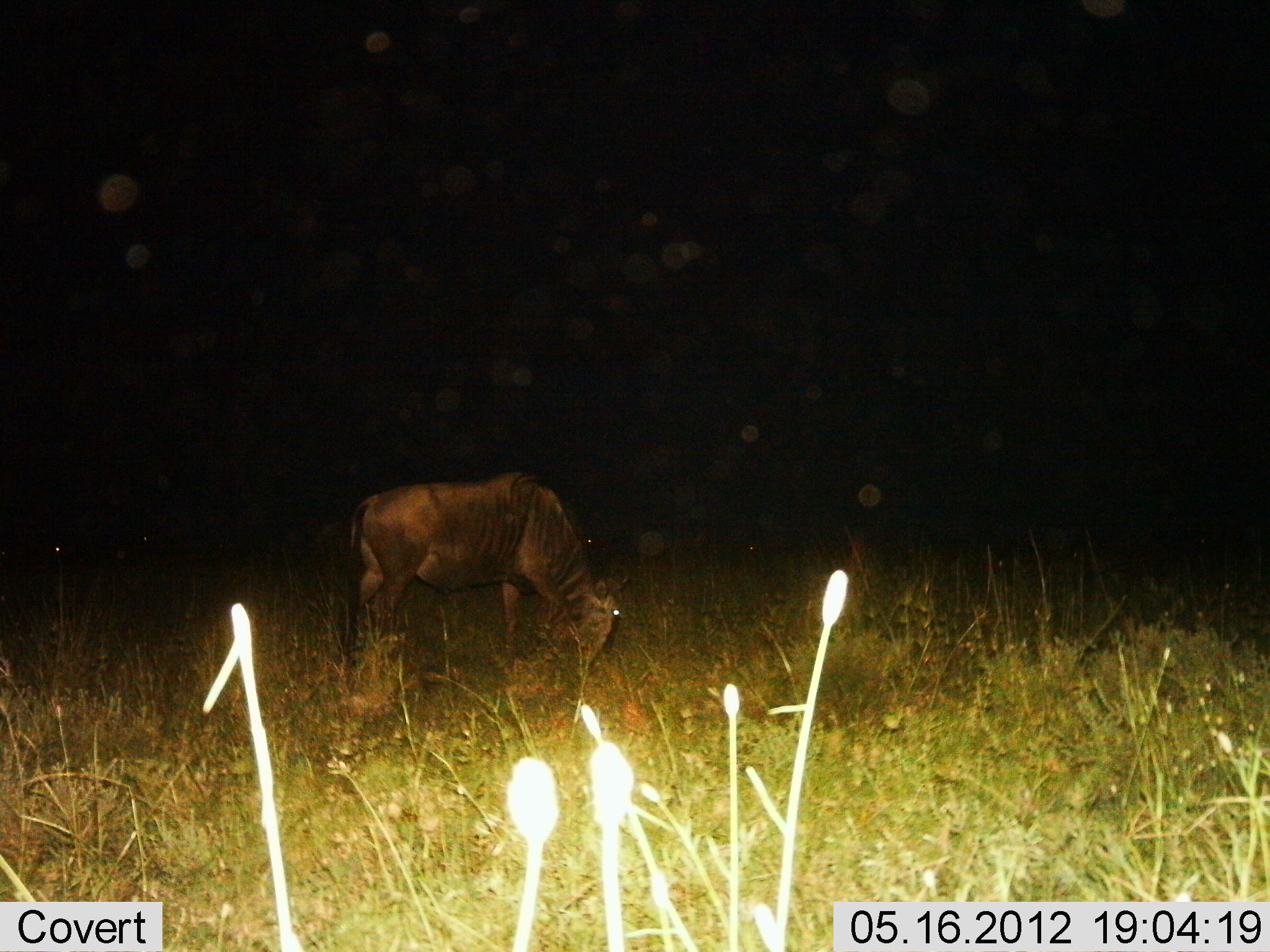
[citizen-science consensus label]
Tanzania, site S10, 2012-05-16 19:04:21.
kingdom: Animalia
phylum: Chordata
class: Mammalia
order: Artiodactyla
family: Bovidae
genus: Connochaetes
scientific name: Connochaetes taurinus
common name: blue wildebeest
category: wildebeest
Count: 1.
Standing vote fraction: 20%.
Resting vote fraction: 0%.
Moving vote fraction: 0%.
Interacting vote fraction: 0%.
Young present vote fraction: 0%.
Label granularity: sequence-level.